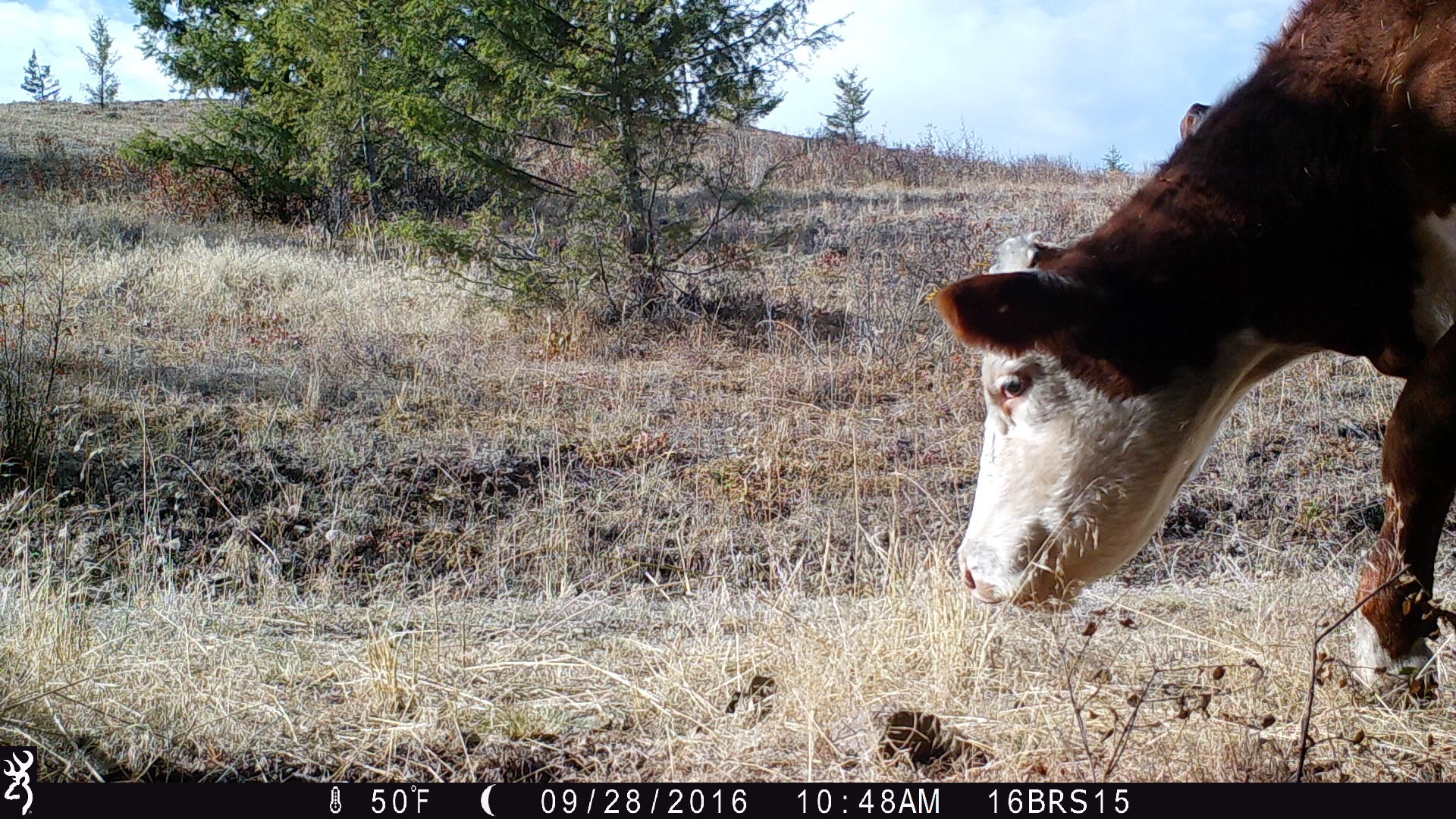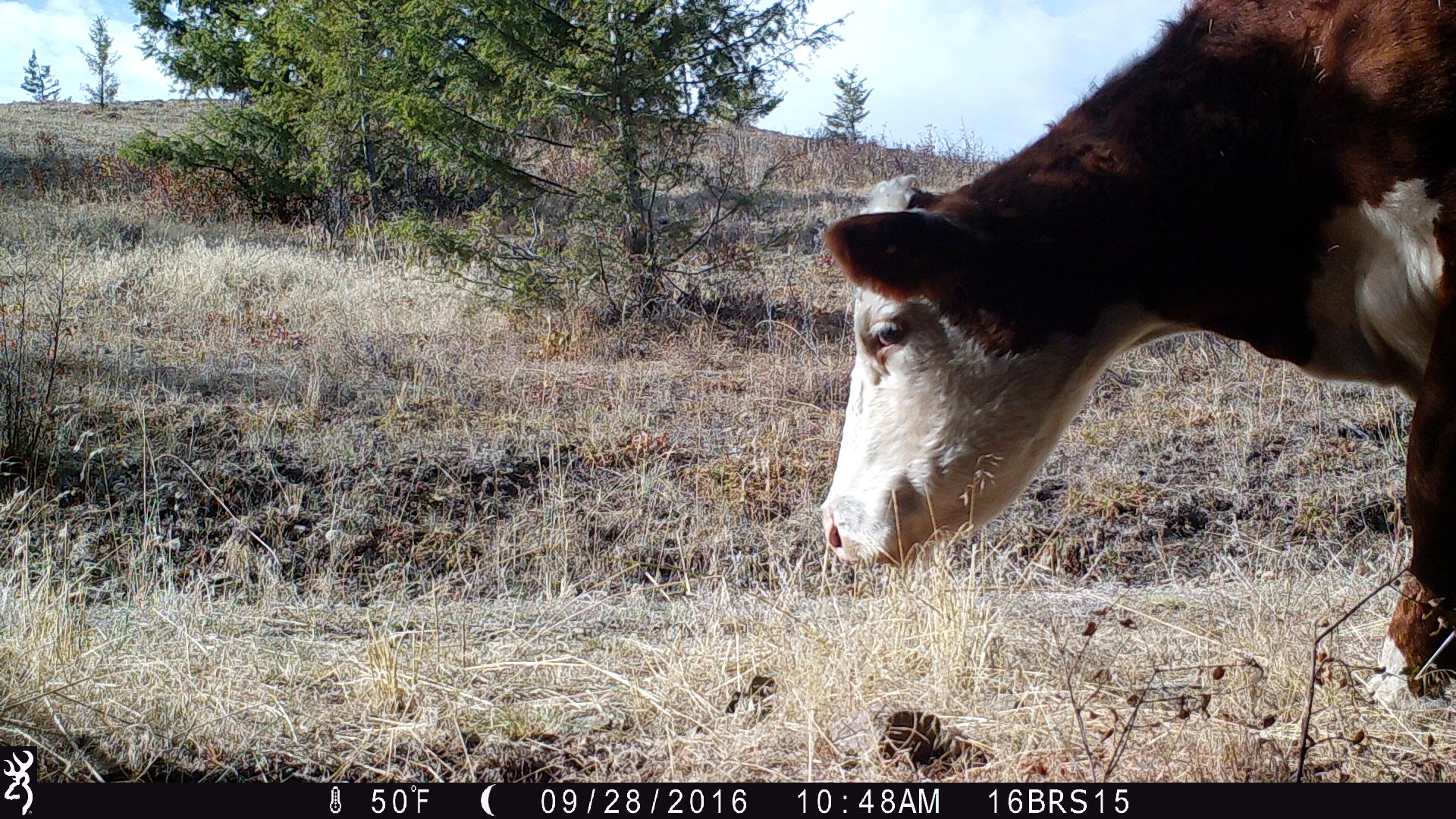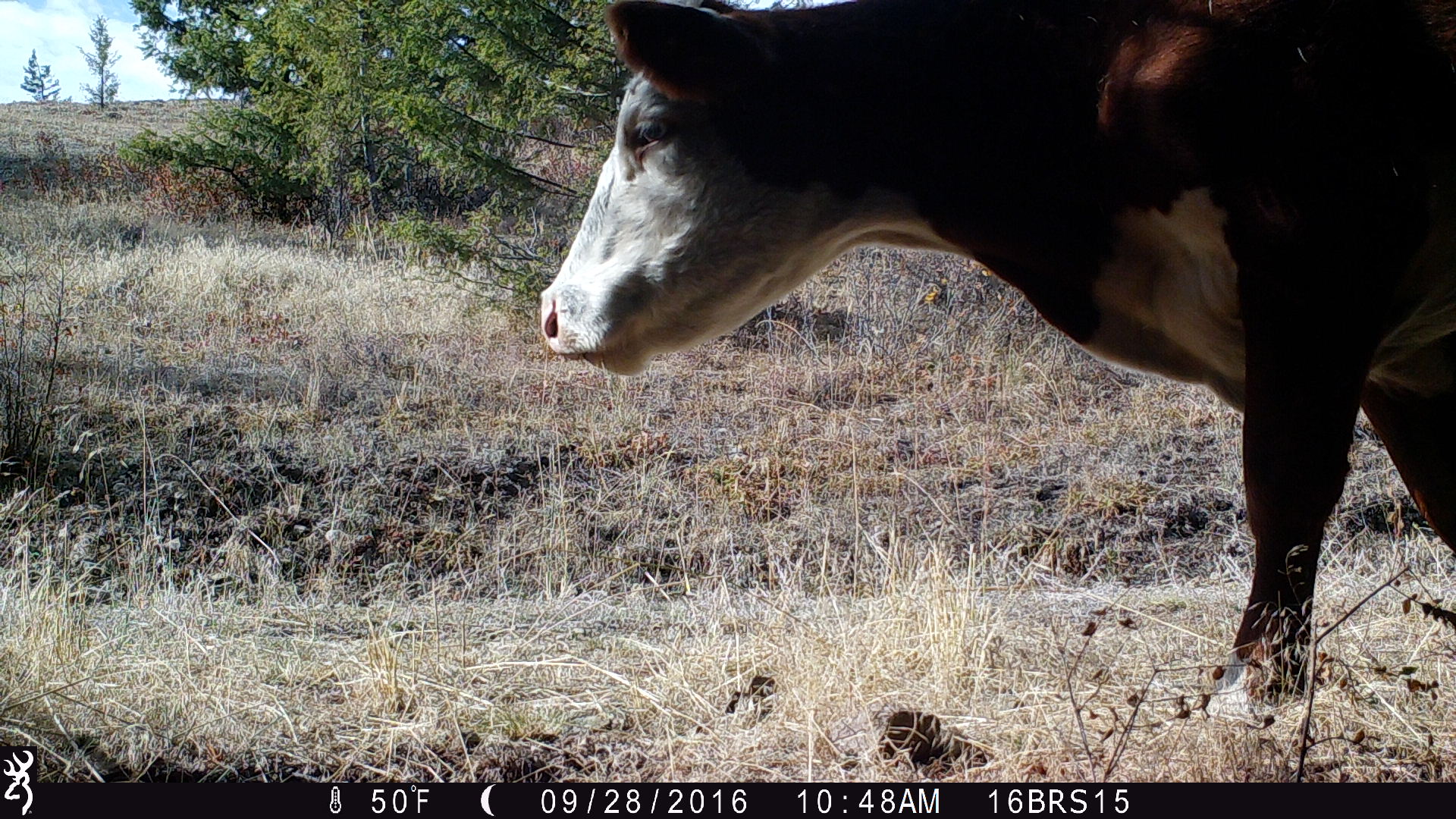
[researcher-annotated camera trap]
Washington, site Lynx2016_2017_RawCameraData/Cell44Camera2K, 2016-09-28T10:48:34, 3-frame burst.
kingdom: Animalia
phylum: Chordata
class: Mammalia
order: Artiodactyla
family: Bovidae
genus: Bos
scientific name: Bos taurus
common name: domestic cattle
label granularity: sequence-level